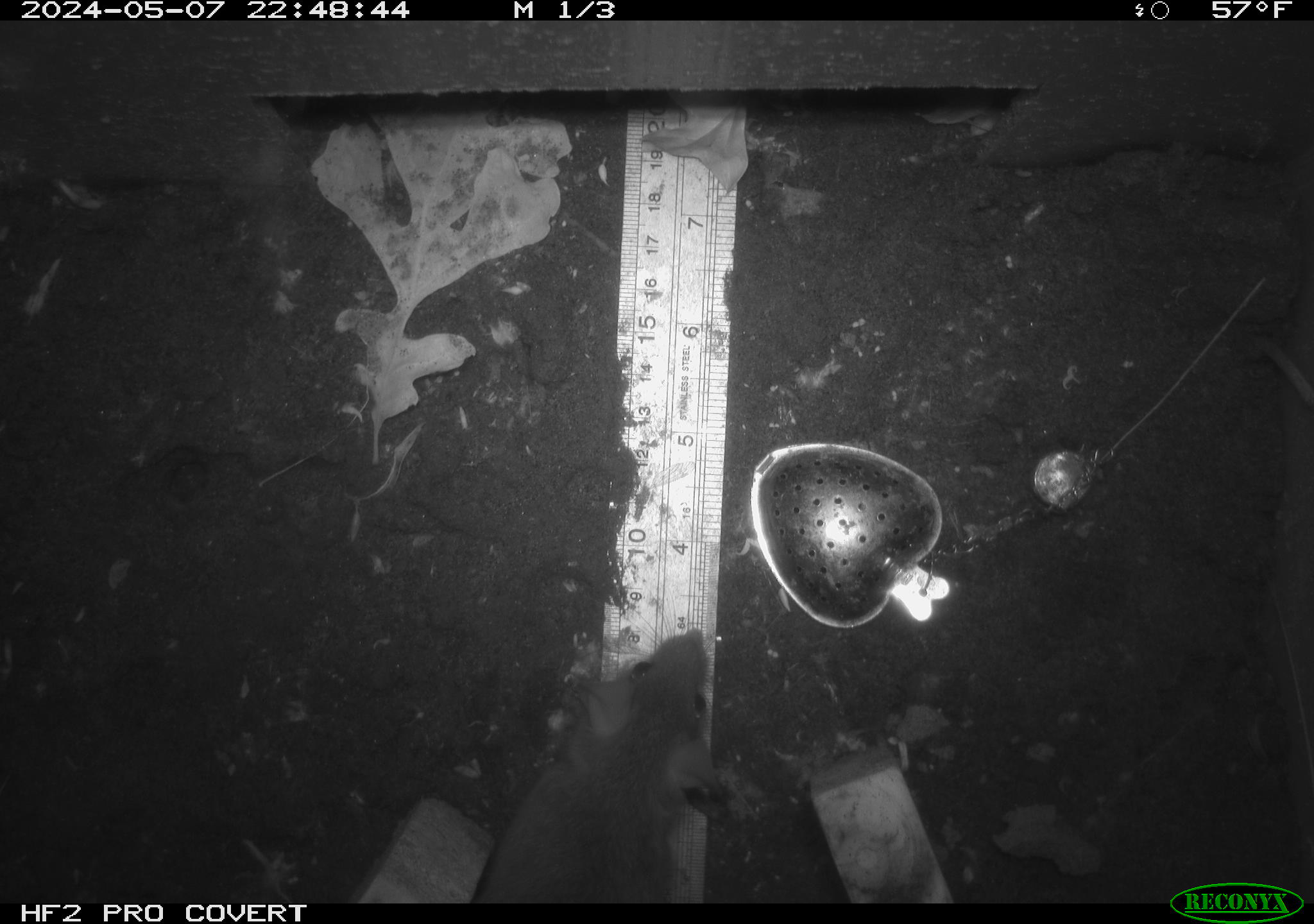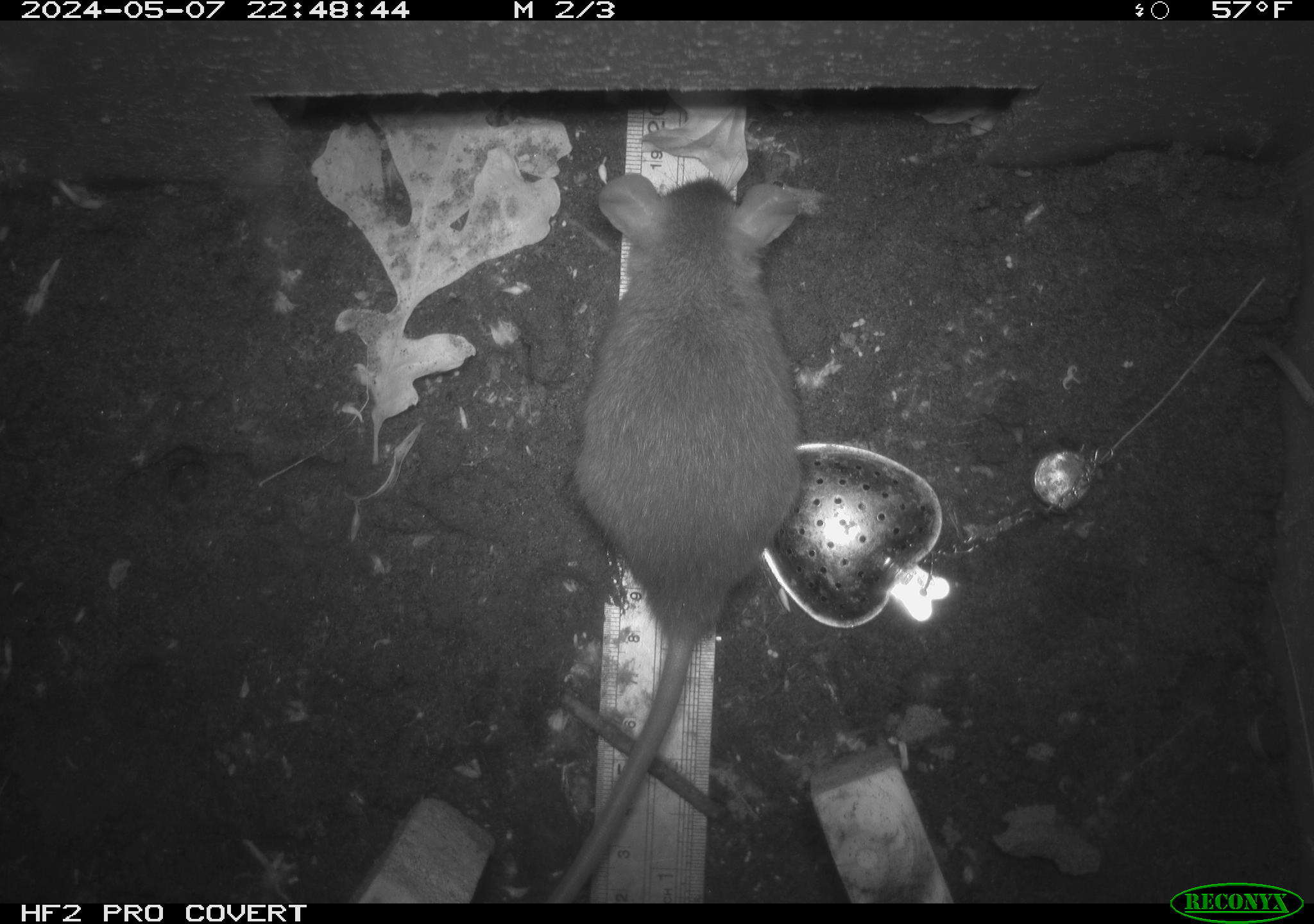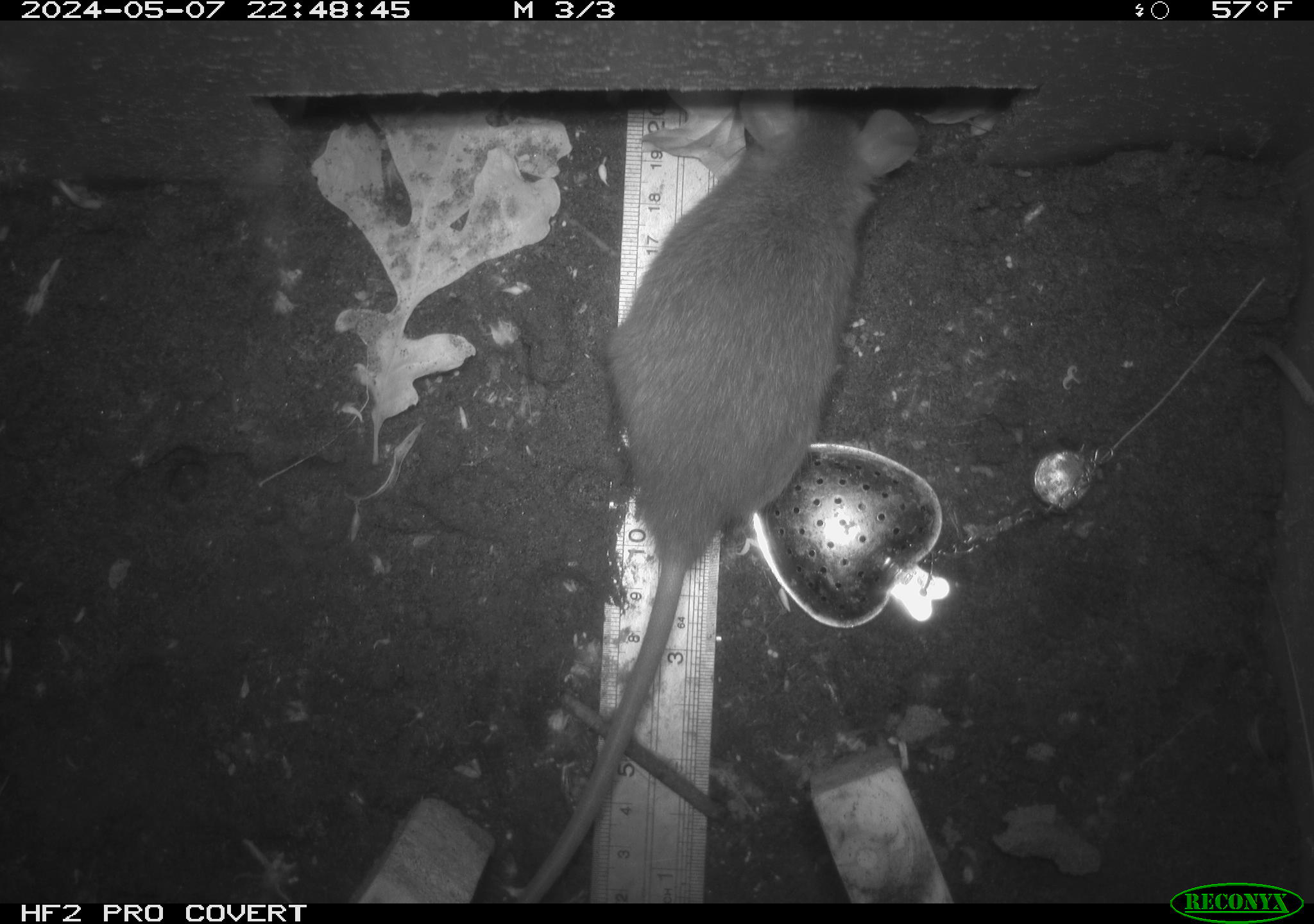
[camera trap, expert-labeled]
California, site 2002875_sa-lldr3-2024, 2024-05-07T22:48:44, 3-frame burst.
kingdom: Animalia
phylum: Chordata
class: Mammalia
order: Rodentia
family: Muridae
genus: Rattus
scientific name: Rattus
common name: rat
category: rattus species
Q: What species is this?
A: Rattus species (rat) (Rattus).